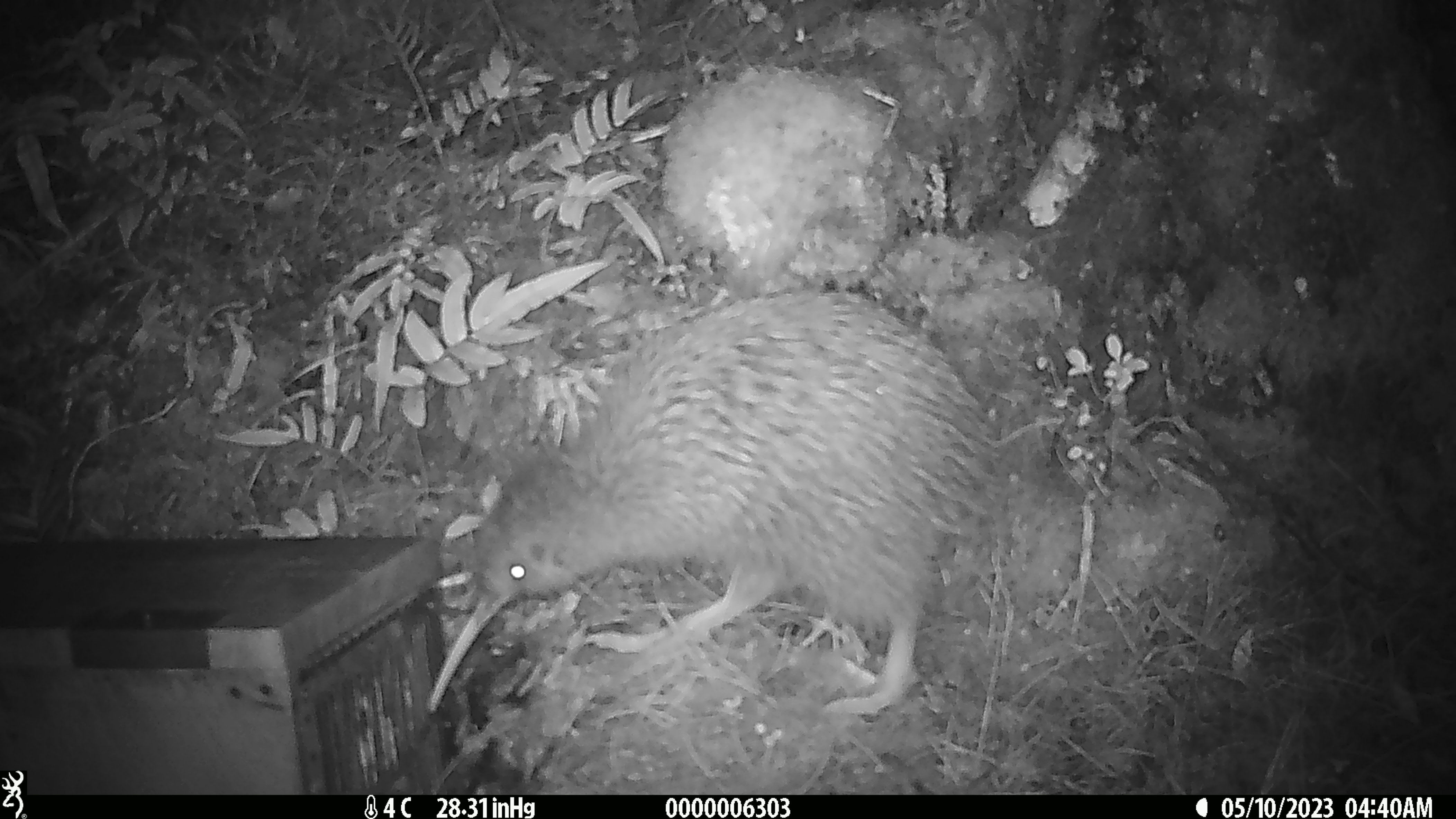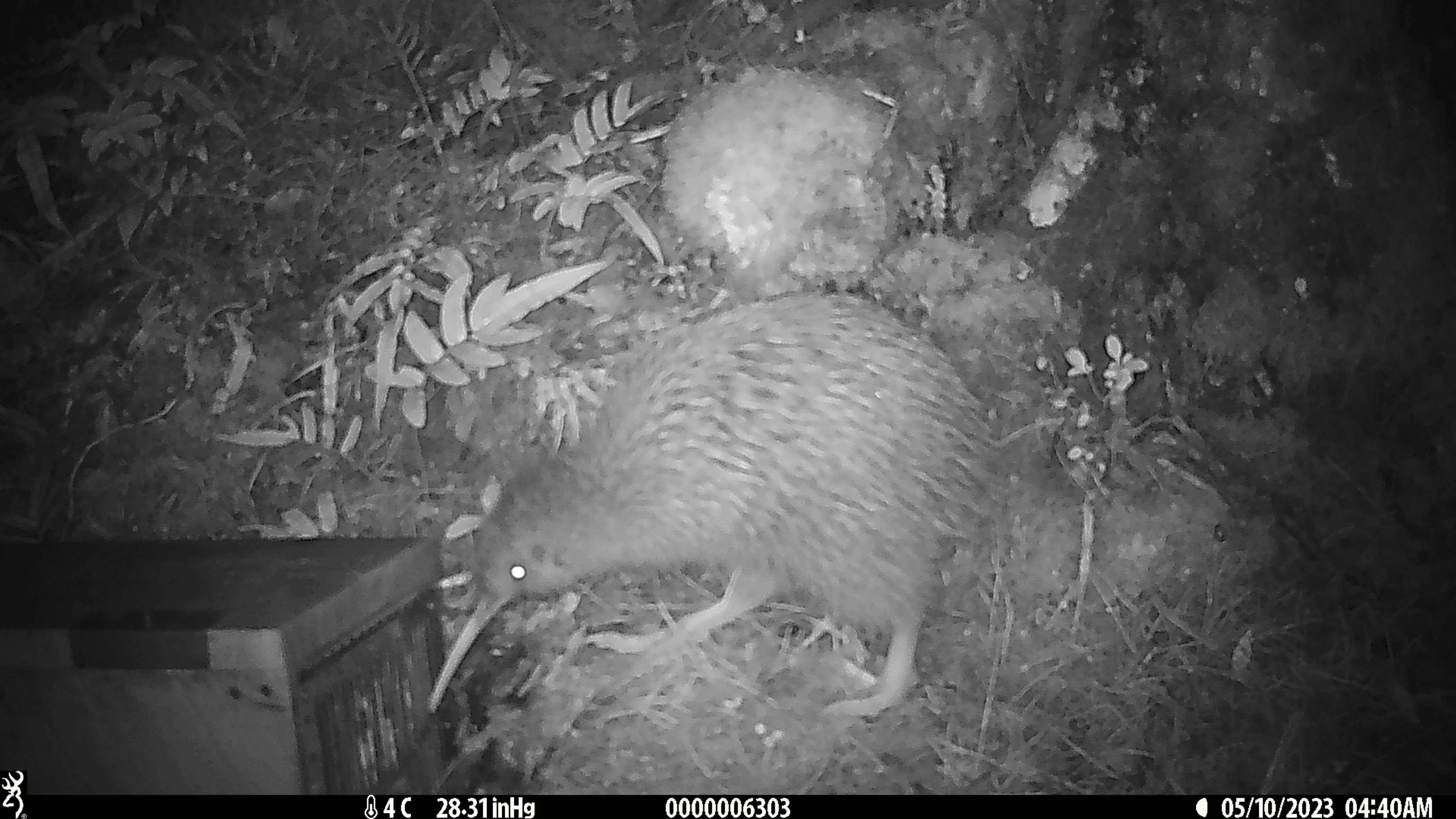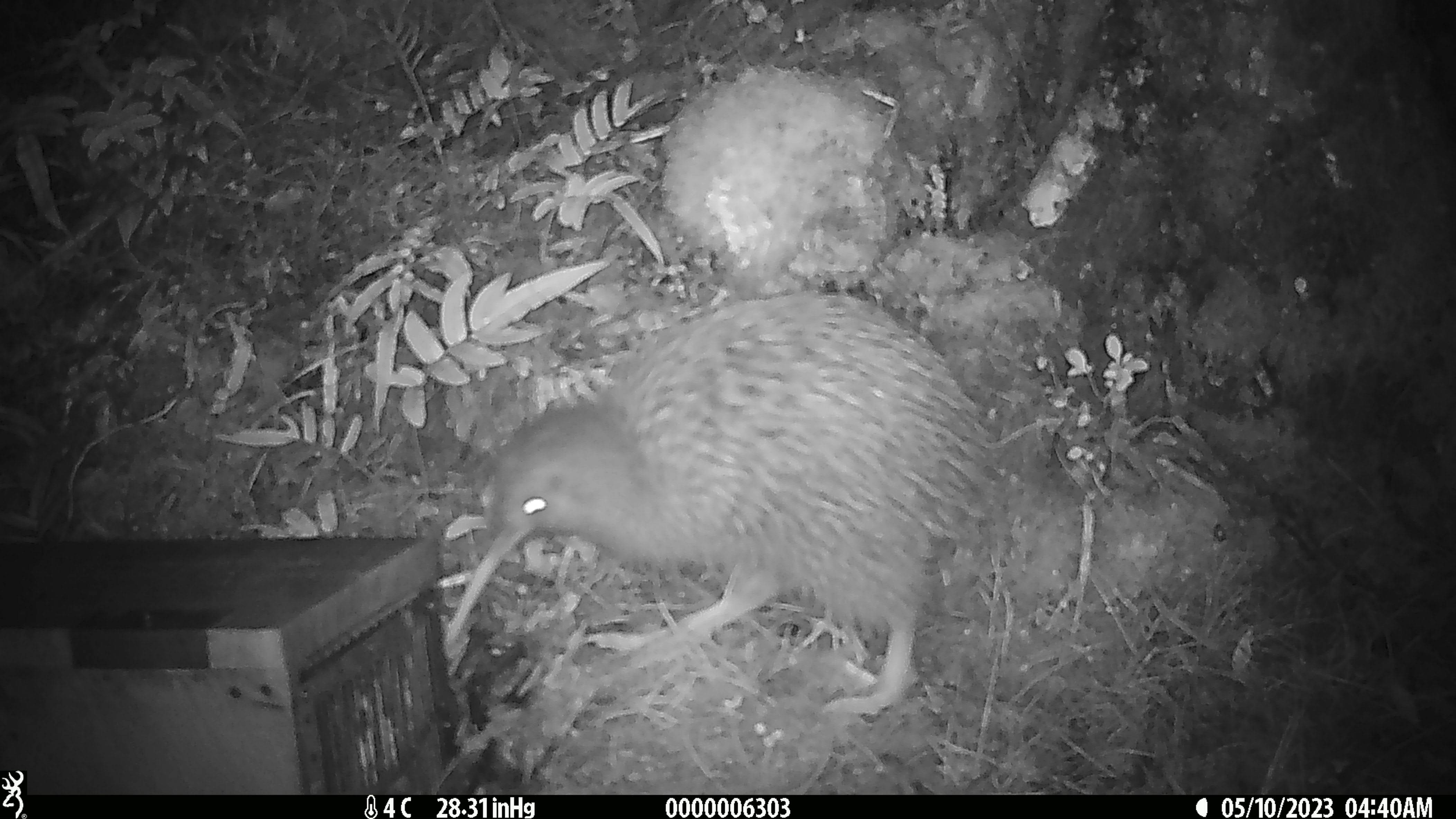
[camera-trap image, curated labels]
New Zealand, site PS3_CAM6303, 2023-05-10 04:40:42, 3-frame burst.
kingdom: Animalia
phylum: Chordata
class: Aves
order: Apterygiformes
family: Apterygidae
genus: Apteryx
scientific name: Apteryx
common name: kiwi